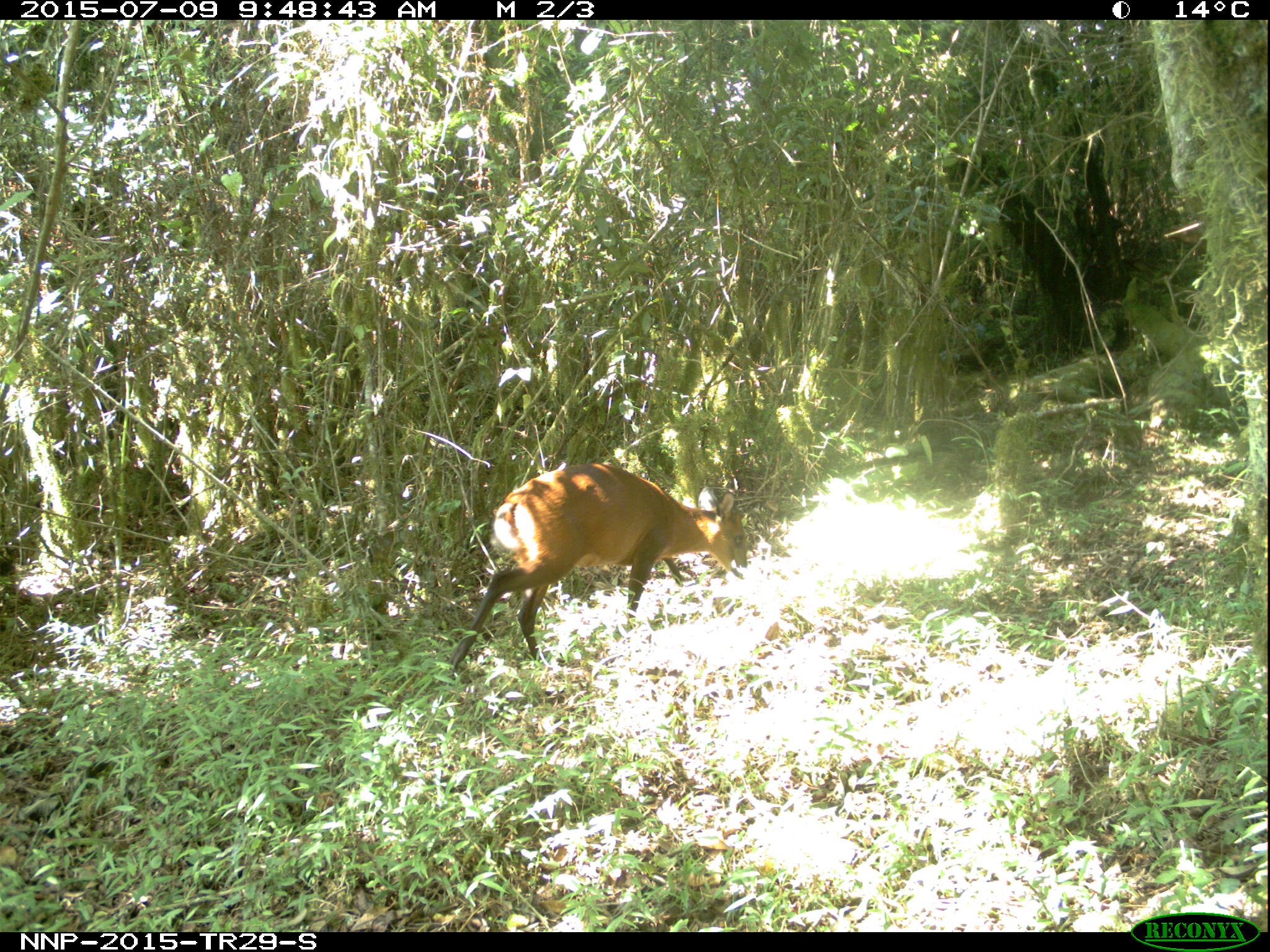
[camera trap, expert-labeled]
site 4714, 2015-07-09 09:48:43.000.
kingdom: Animalia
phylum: Chordata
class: Mammalia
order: Artiodactyla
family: Bovidae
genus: Cephalophus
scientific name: Cephalophus nigrifrons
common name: black-fronted duiker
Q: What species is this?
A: Cephalophus nigrifrons (black-fronted duiker).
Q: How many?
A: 1.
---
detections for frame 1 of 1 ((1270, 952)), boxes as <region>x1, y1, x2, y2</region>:
cephalophus nigrifrons: <region>444, 462, 747, 674</region>